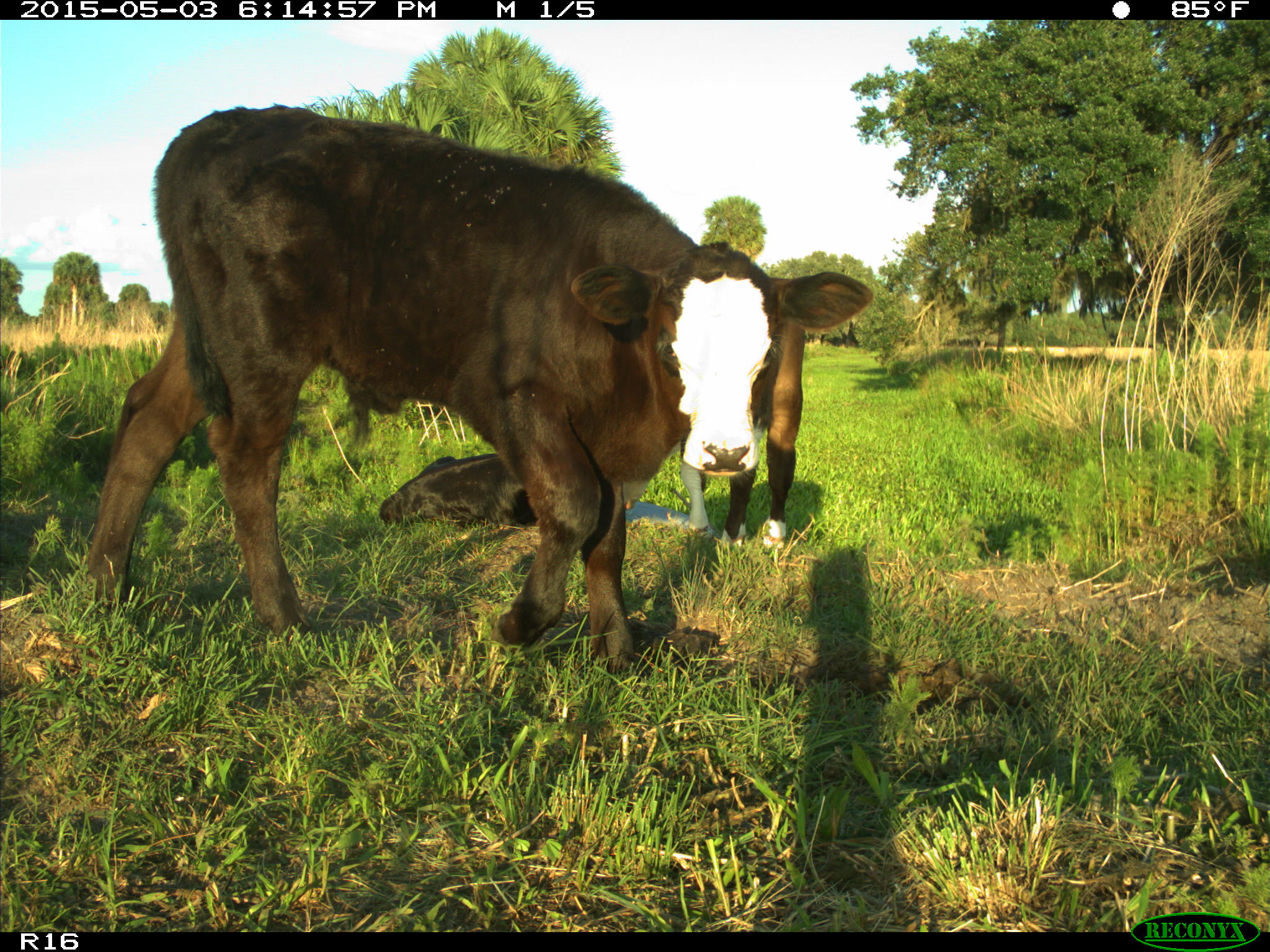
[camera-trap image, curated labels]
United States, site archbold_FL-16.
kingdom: Animalia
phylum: Chordata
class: Mammalia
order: Artiodactyla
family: Bovidae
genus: Bos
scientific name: Bos taurus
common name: domestic cow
Bos taurus (domestic cow).